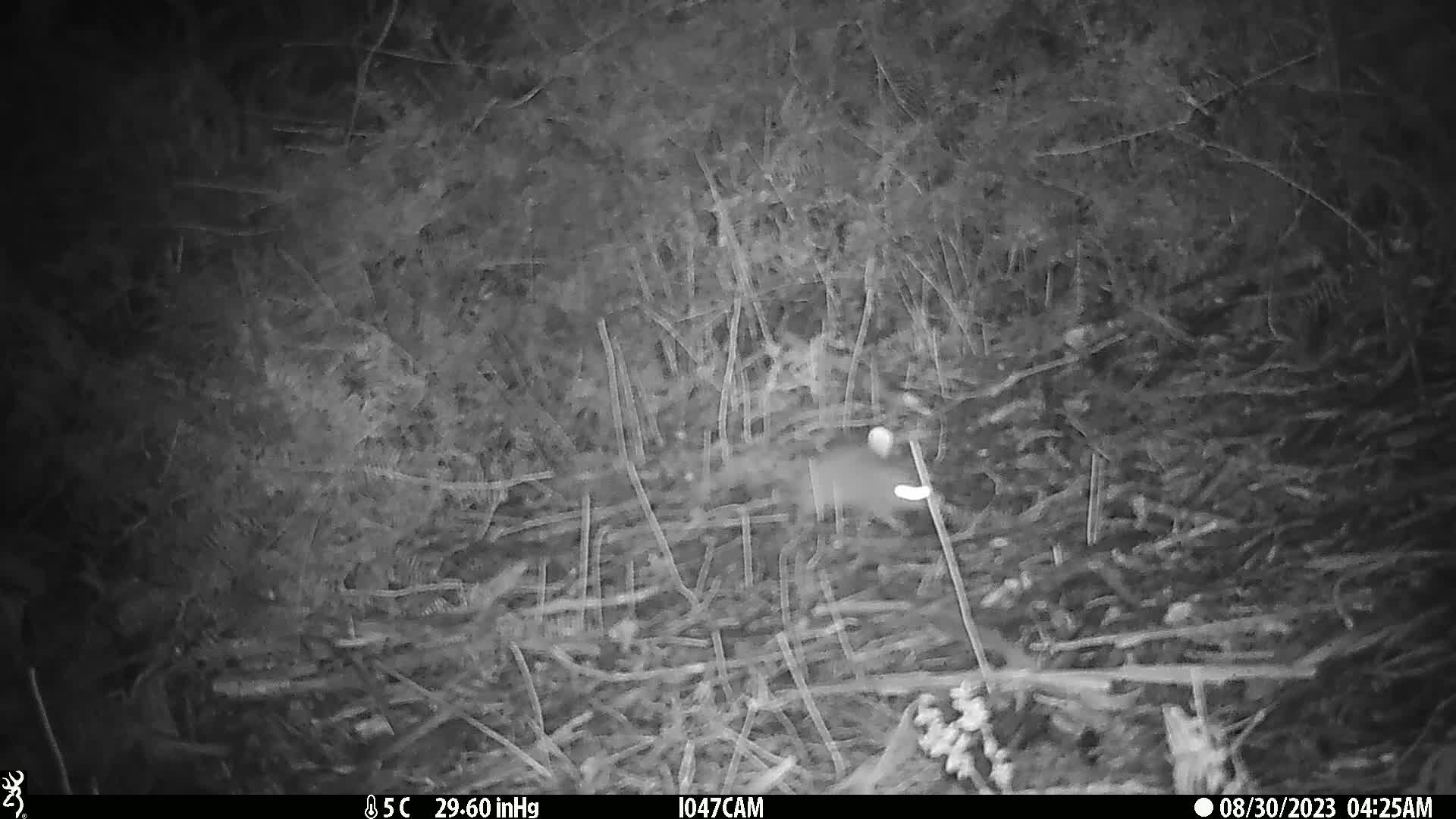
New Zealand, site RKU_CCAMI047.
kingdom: Animalia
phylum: Chordata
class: Mammalia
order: Rodentia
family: Muridae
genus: Rattus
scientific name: Rattus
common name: rat